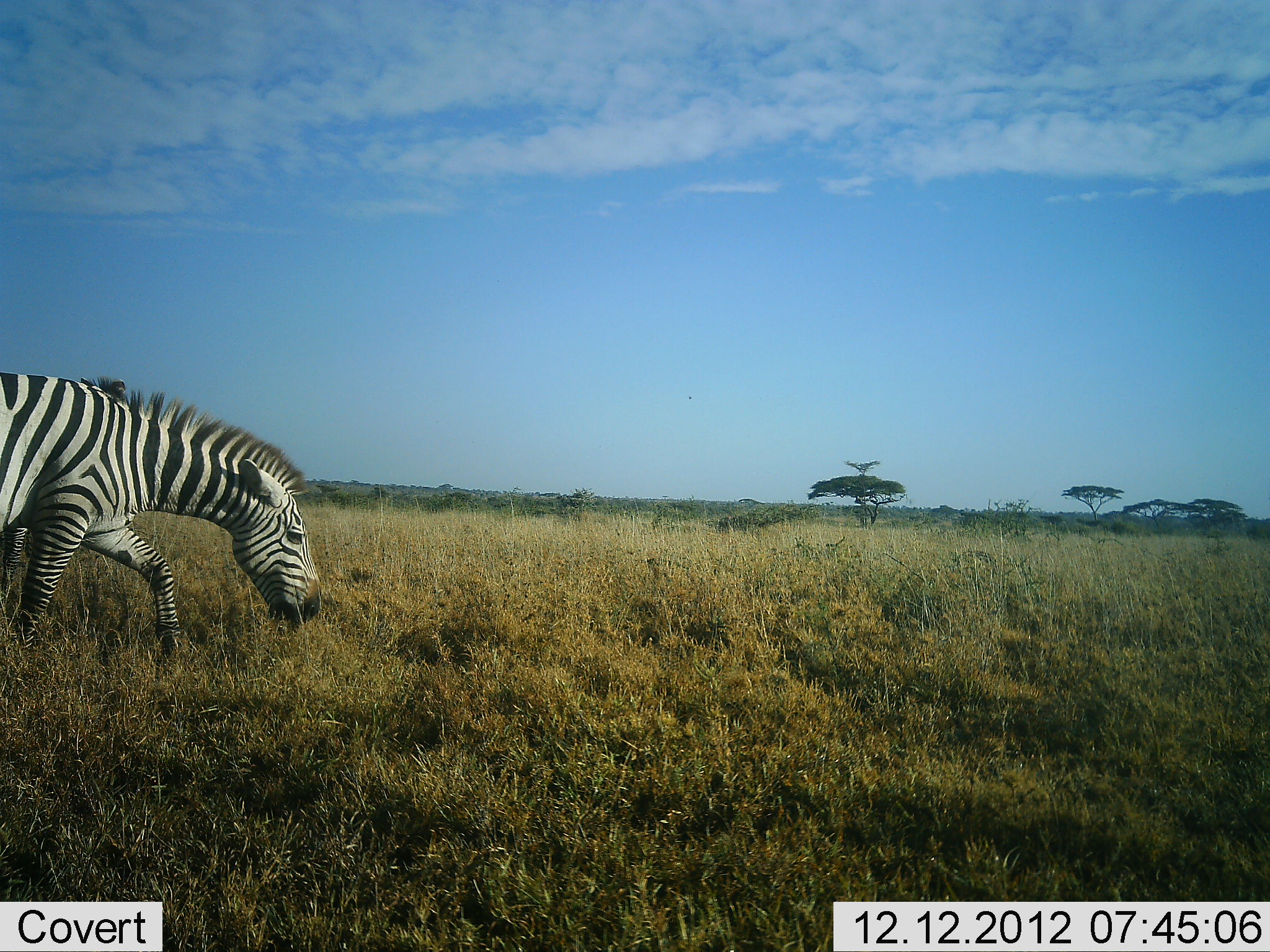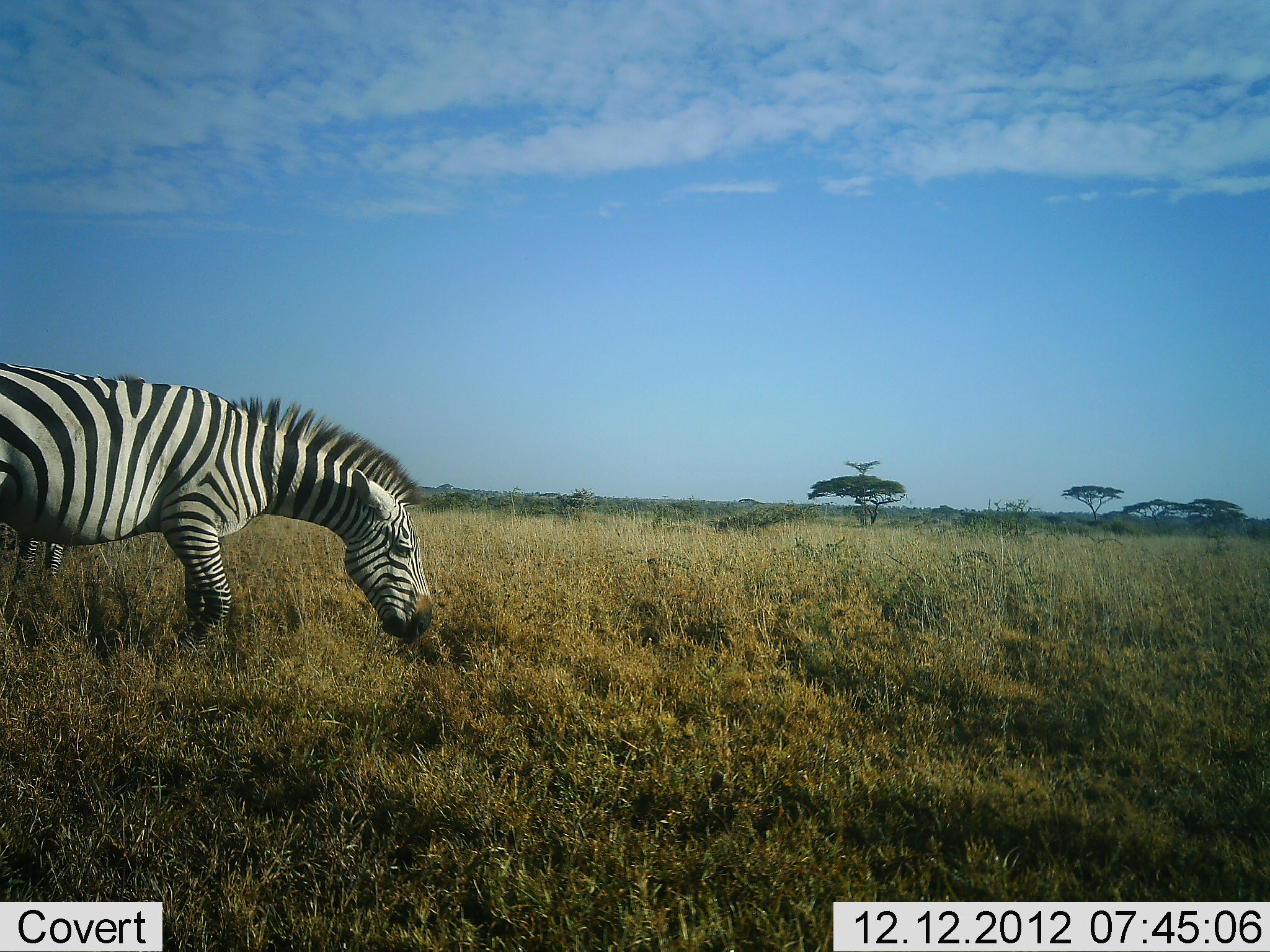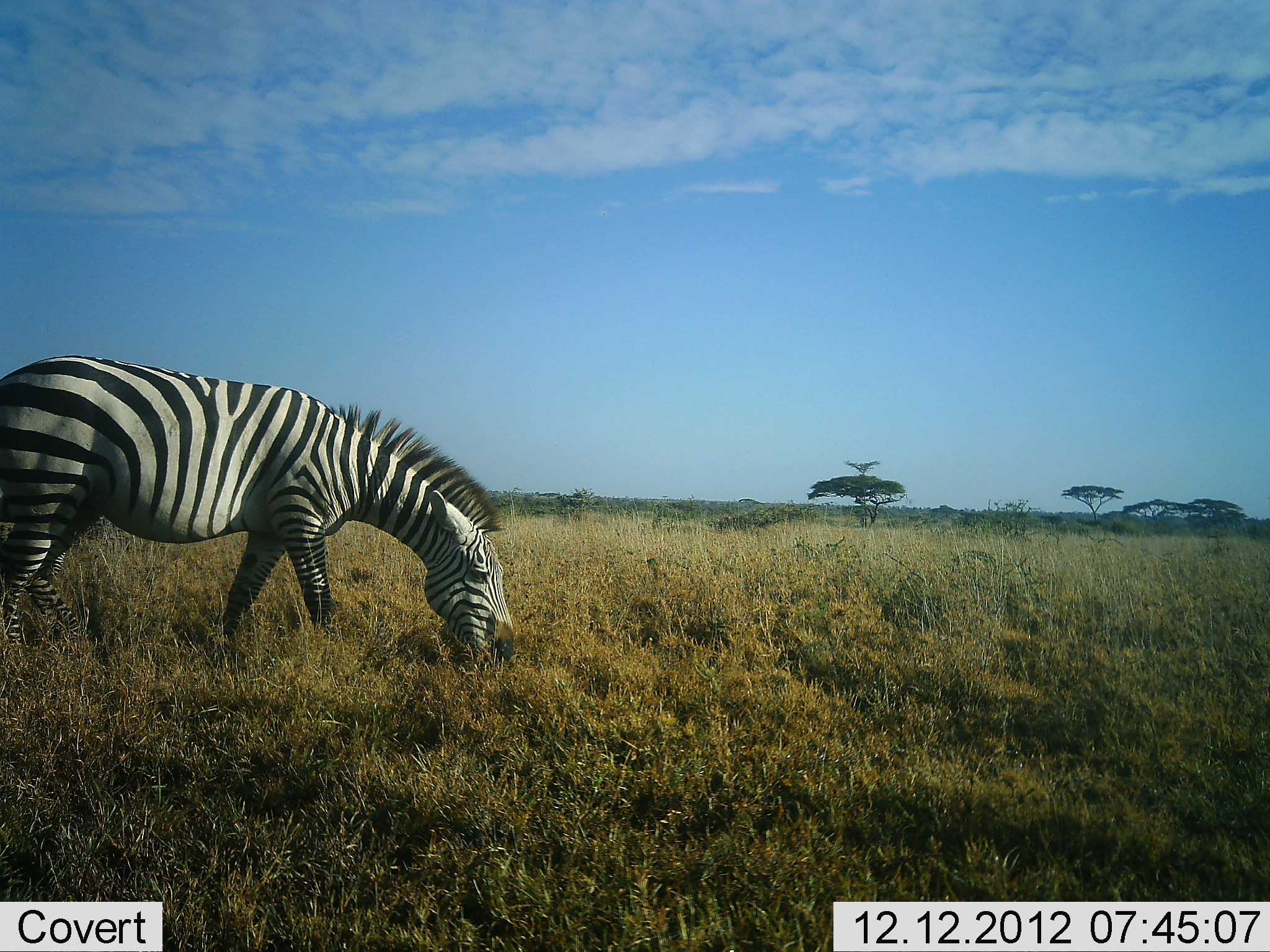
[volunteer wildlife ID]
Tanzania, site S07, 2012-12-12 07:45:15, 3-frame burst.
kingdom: Animalia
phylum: Chordata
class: Mammalia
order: Perissodactyla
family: Equidae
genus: Equus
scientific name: Equus quagga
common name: plains zebra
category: zebra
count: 1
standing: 15%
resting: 0%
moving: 73%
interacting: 0%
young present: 0%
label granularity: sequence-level